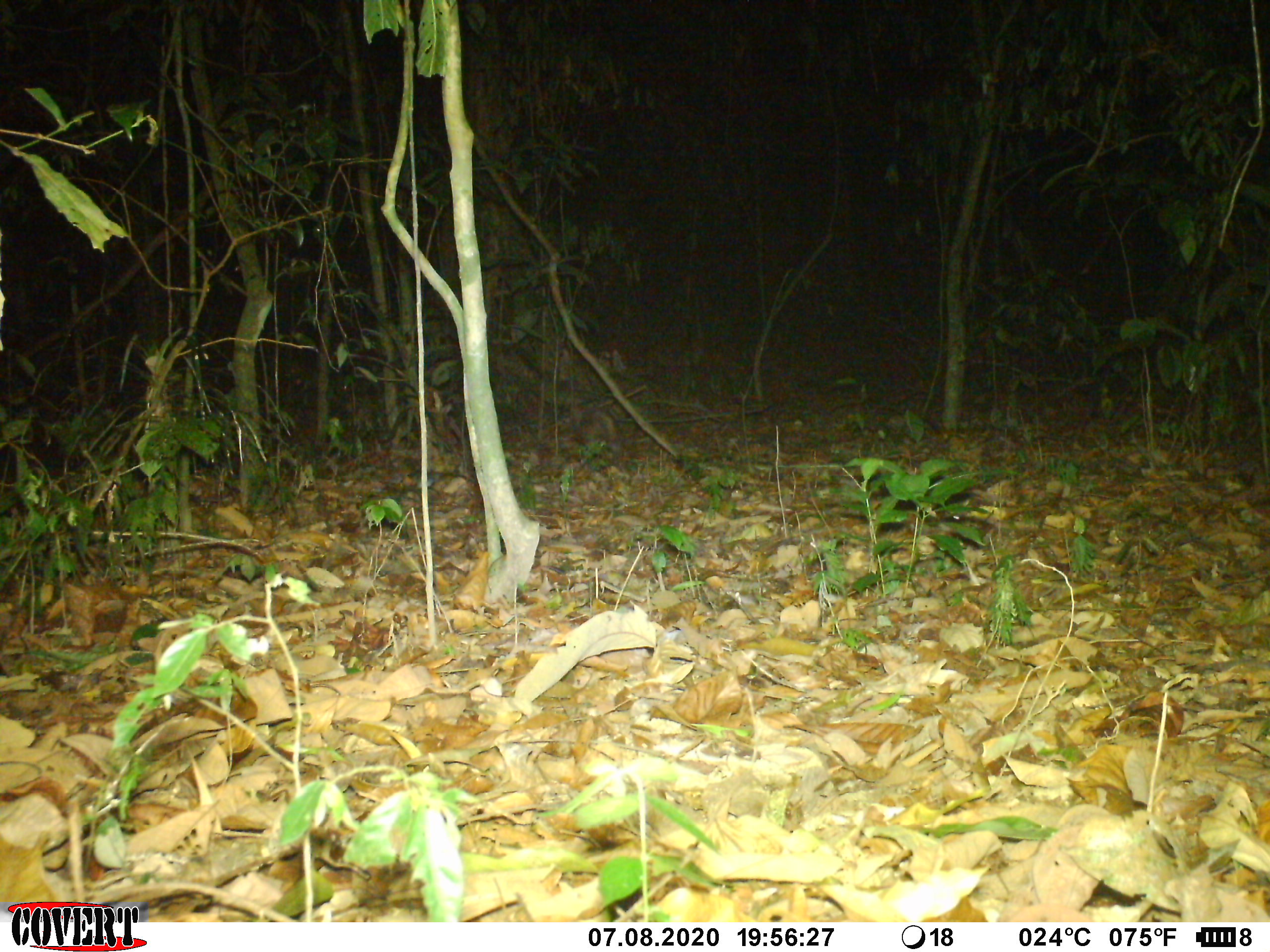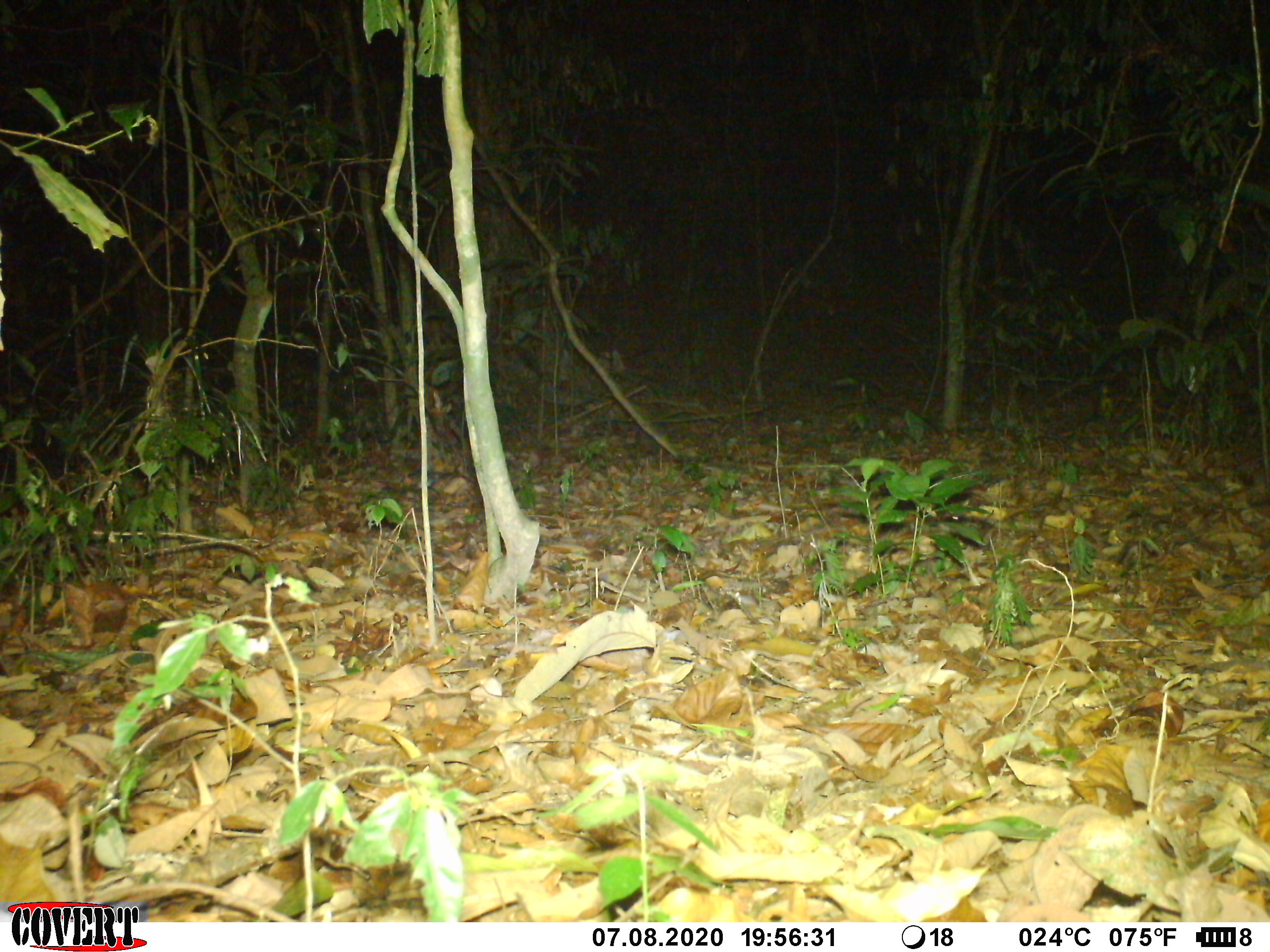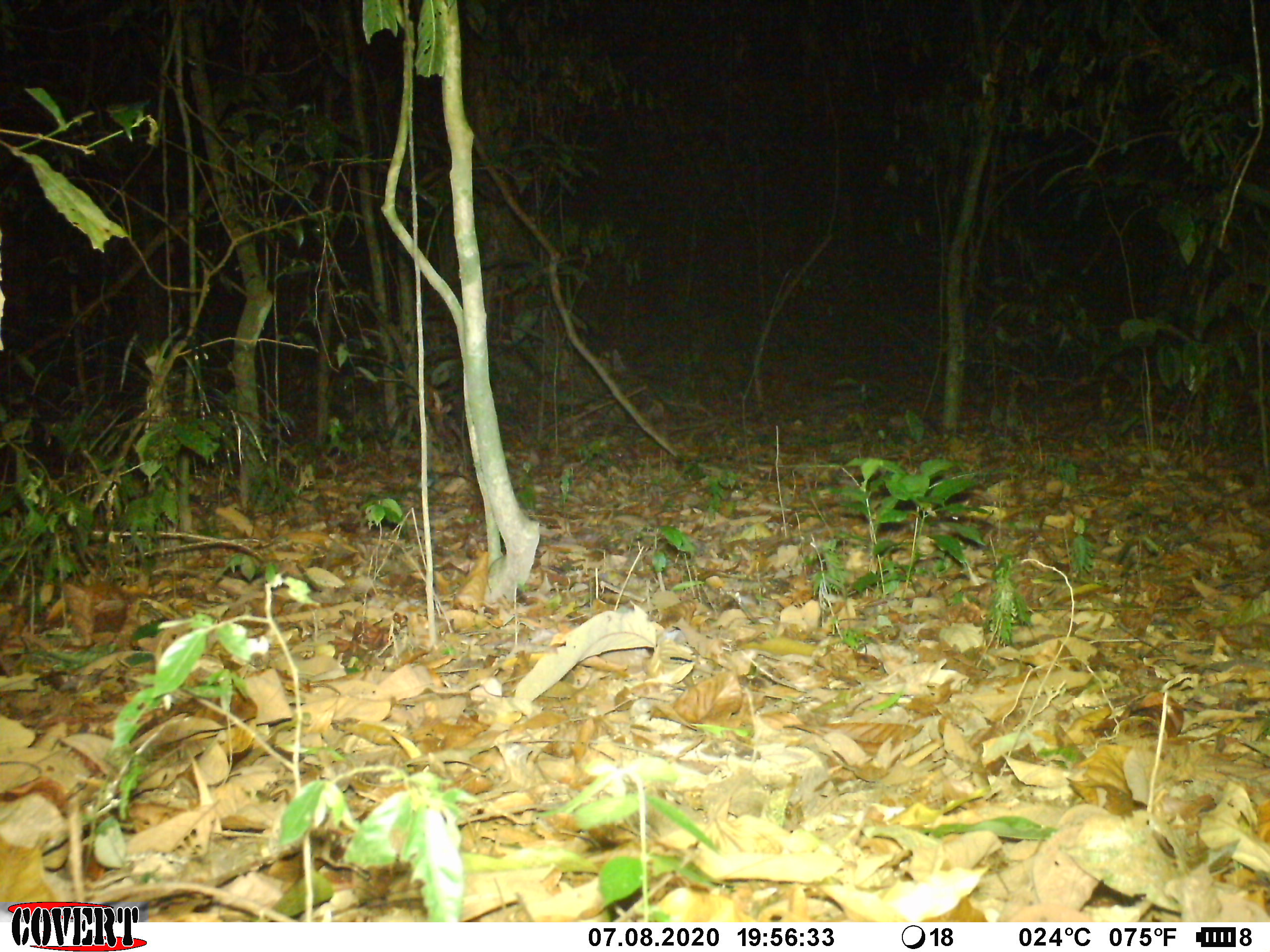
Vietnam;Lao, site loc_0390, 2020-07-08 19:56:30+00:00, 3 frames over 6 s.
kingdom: Animalia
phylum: Chordata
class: Mammalia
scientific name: Mammalia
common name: mammal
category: unidentified small mammal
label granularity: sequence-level